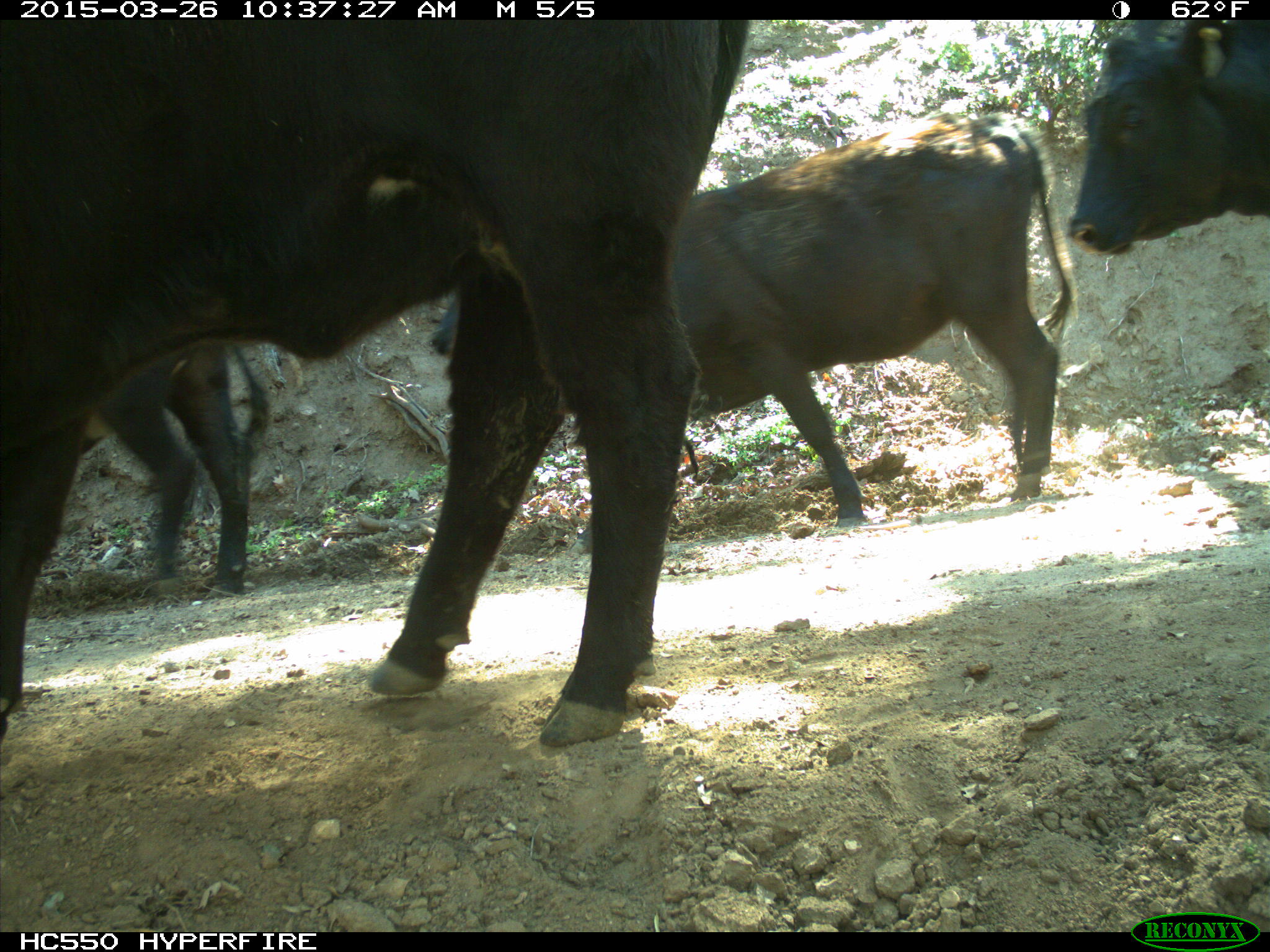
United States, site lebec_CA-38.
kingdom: Animalia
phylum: Chordata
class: Mammalia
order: Artiodactyla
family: Bovidae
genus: Bos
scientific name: Bos taurus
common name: domestic cow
Bos taurus (domestic cow).